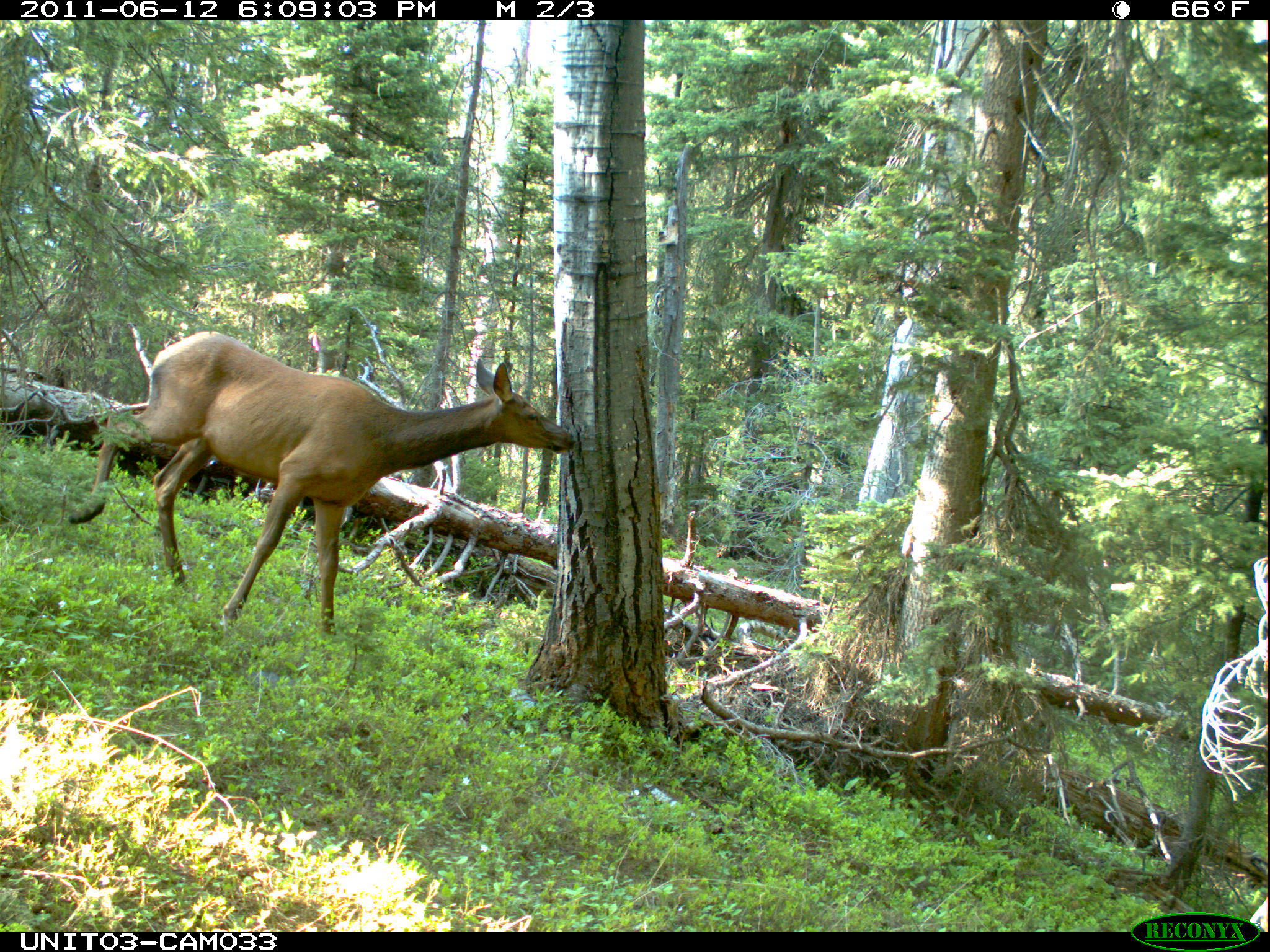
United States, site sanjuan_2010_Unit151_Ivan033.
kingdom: Animalia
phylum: Chordata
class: Mammalia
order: Artiodactyla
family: Cervidae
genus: Cervus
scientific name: Cervus elaphus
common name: red deer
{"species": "Cervus elaphus (red deer)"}